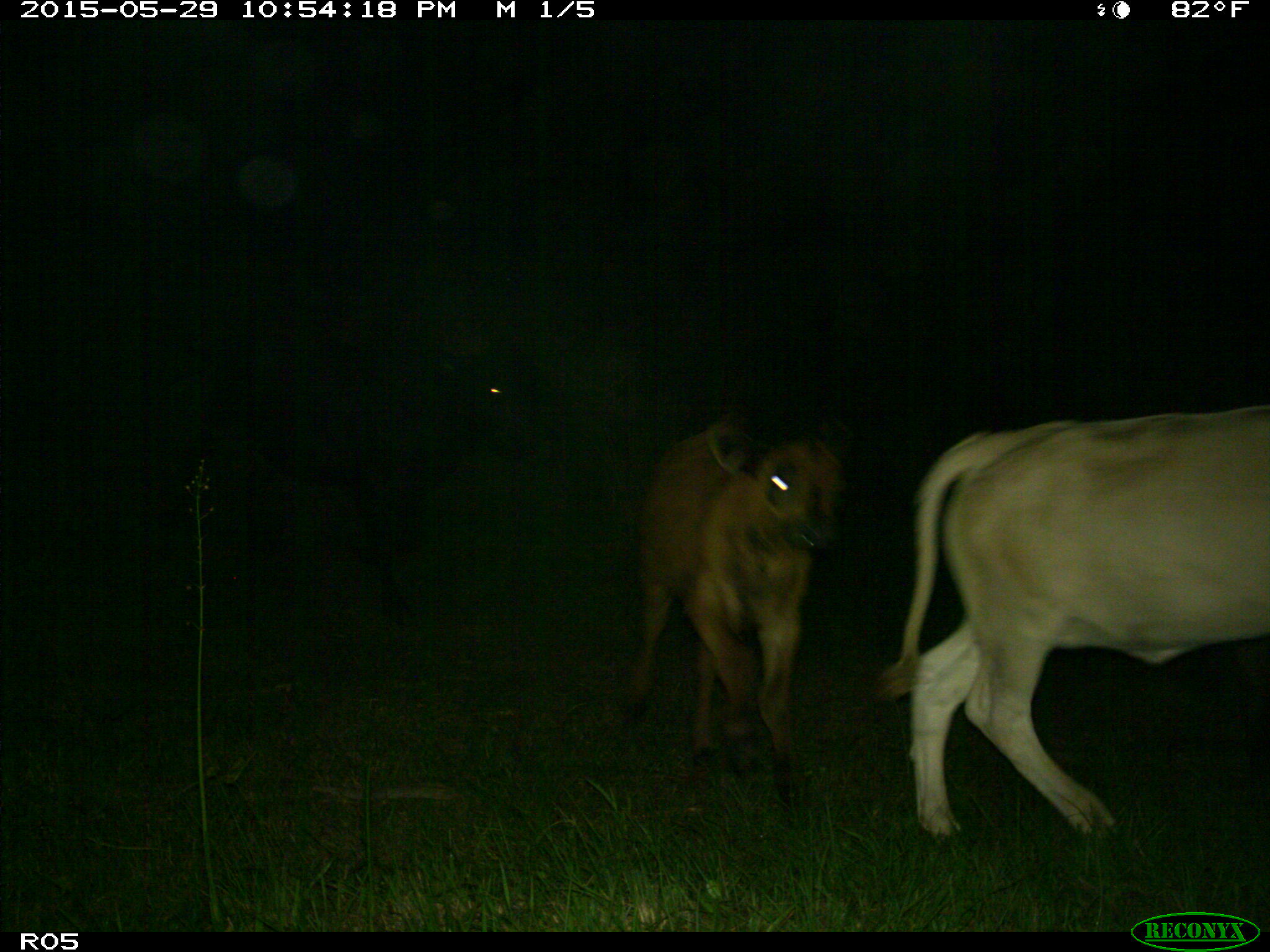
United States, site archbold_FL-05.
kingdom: Animalia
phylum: Chordata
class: Mammalia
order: Artiodactyla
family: Bovidae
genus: Bos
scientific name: Bos taurus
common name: domestic cow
Bos taurus (domestic cow).